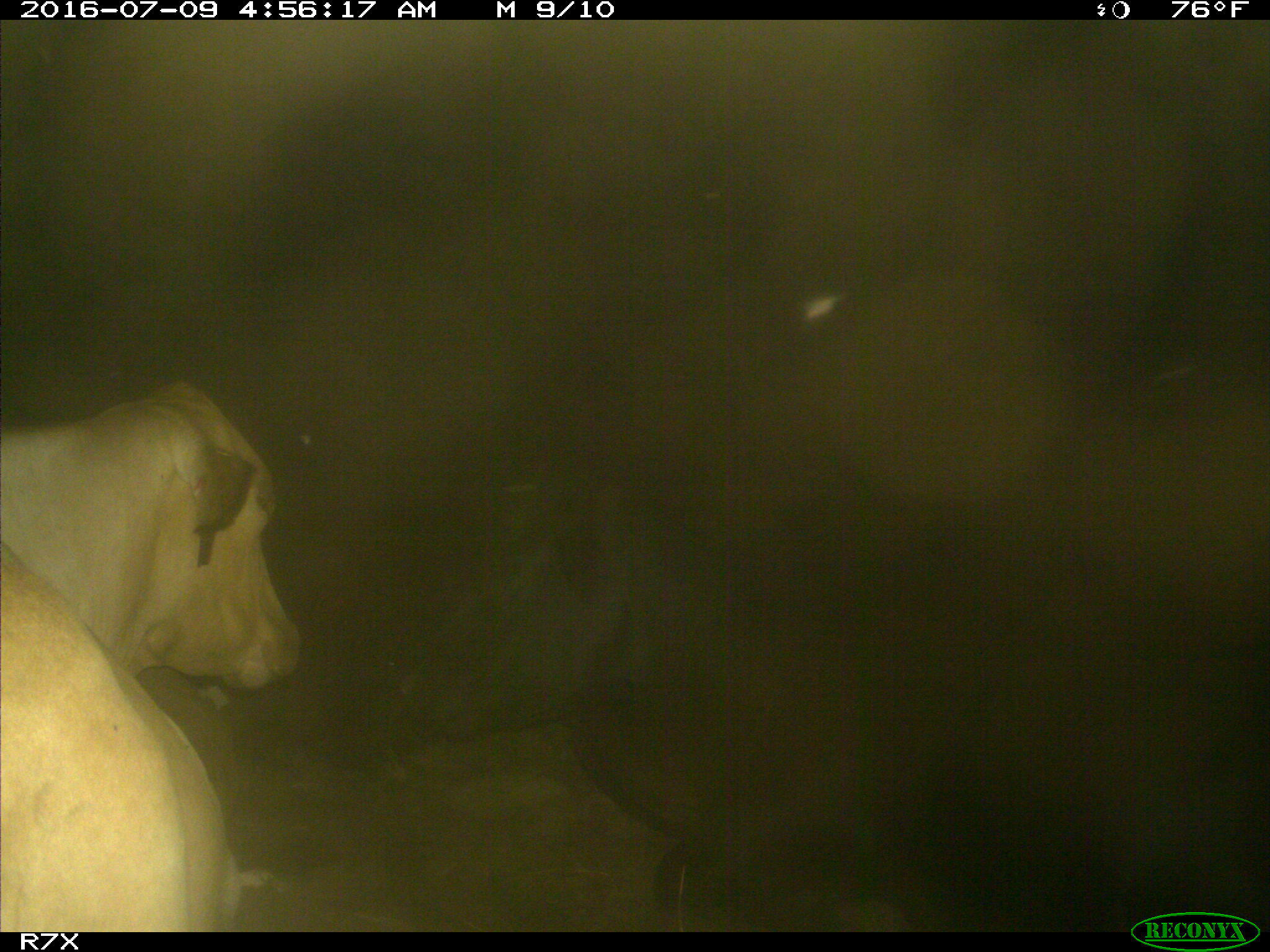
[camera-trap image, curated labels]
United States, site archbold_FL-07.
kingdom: Animalia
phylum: Chordata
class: Mammalia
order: Artiodactyla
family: Bovidae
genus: Bos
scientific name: Bos taurus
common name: domestic cow